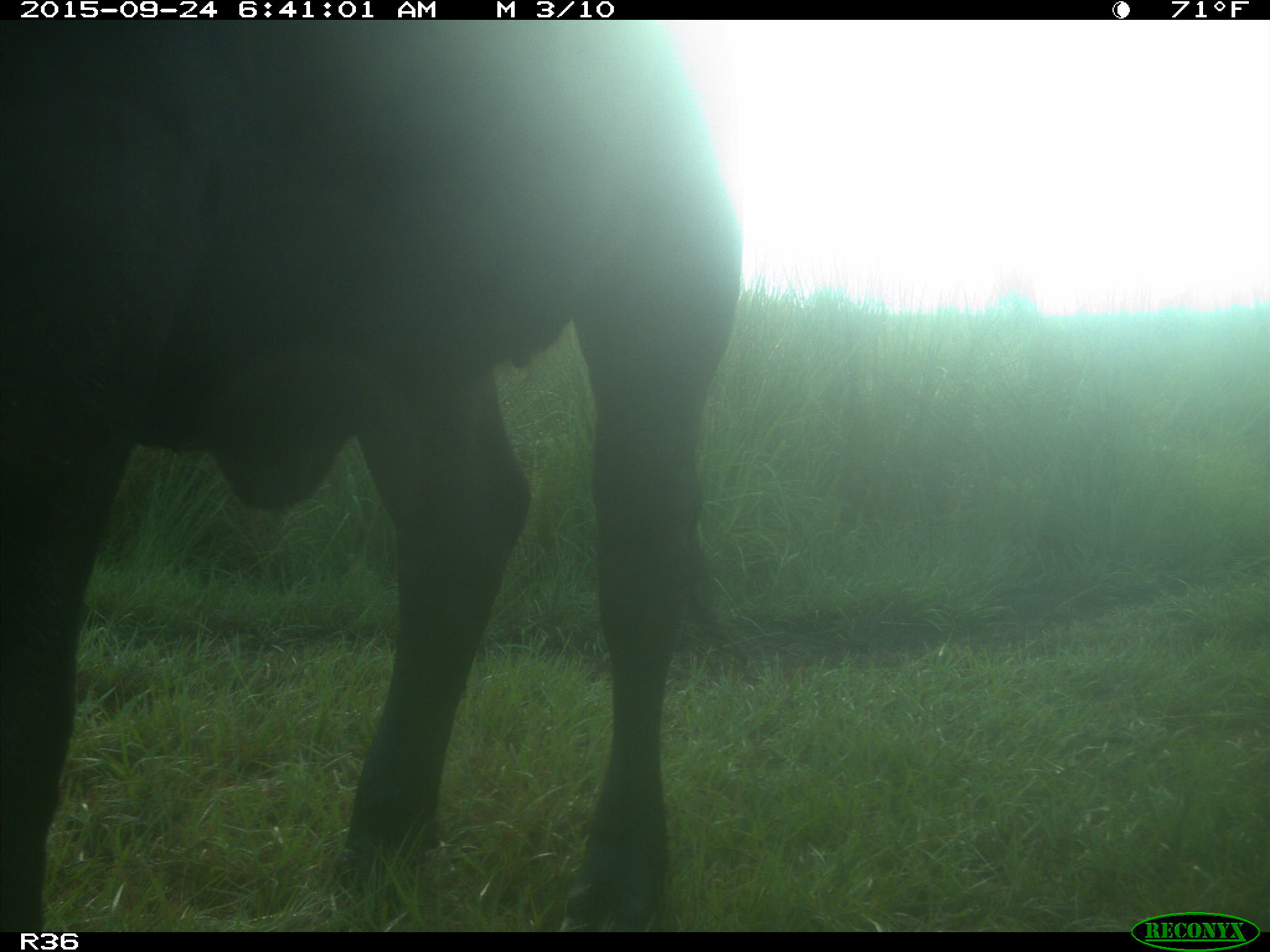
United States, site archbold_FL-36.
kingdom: Animalia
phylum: Chordata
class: Mammalia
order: Artiodactyla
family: Bovidae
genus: Bos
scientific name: Bos taurus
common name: domestic cow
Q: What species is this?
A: Bos taurus (domestic cow).